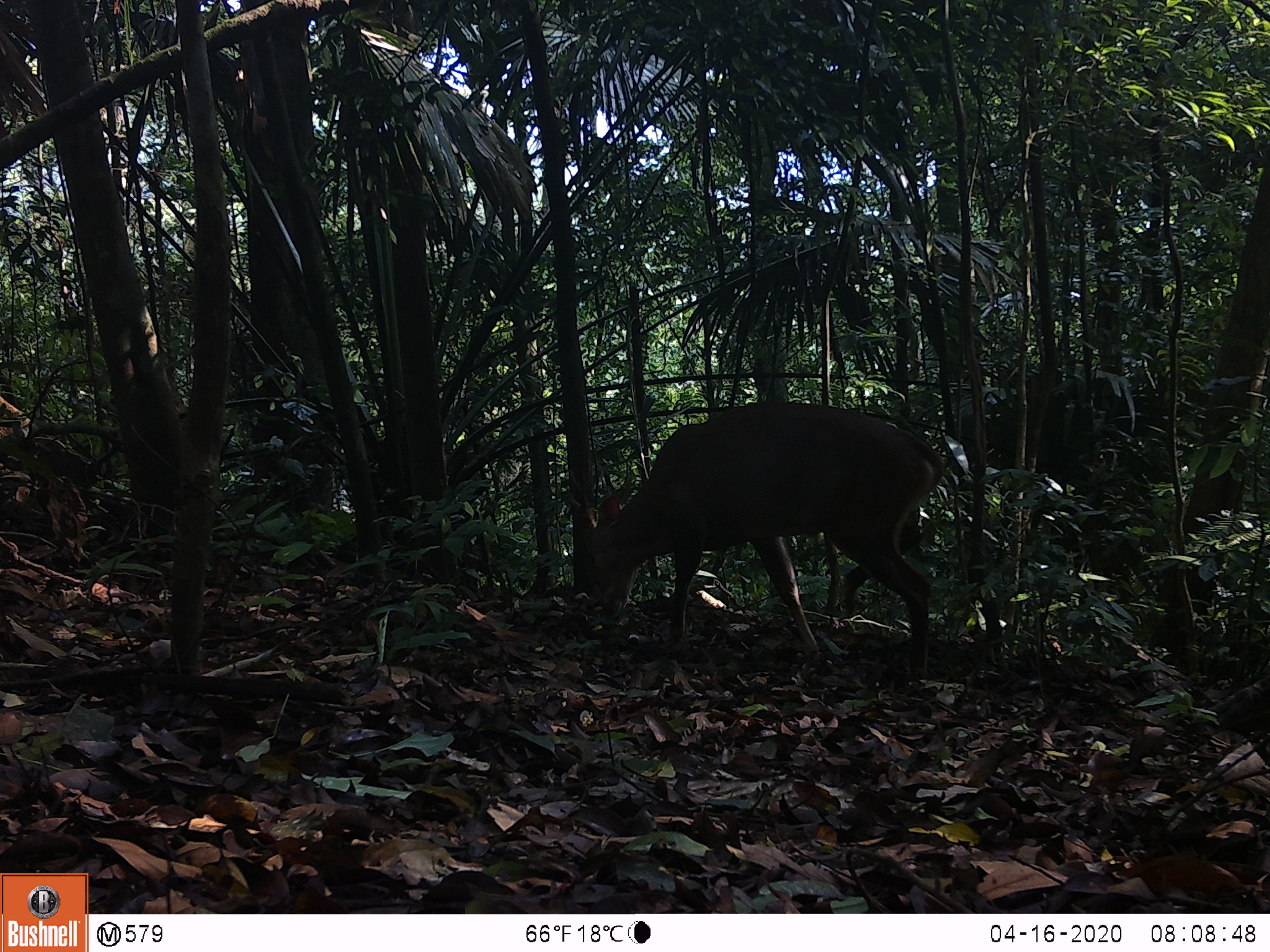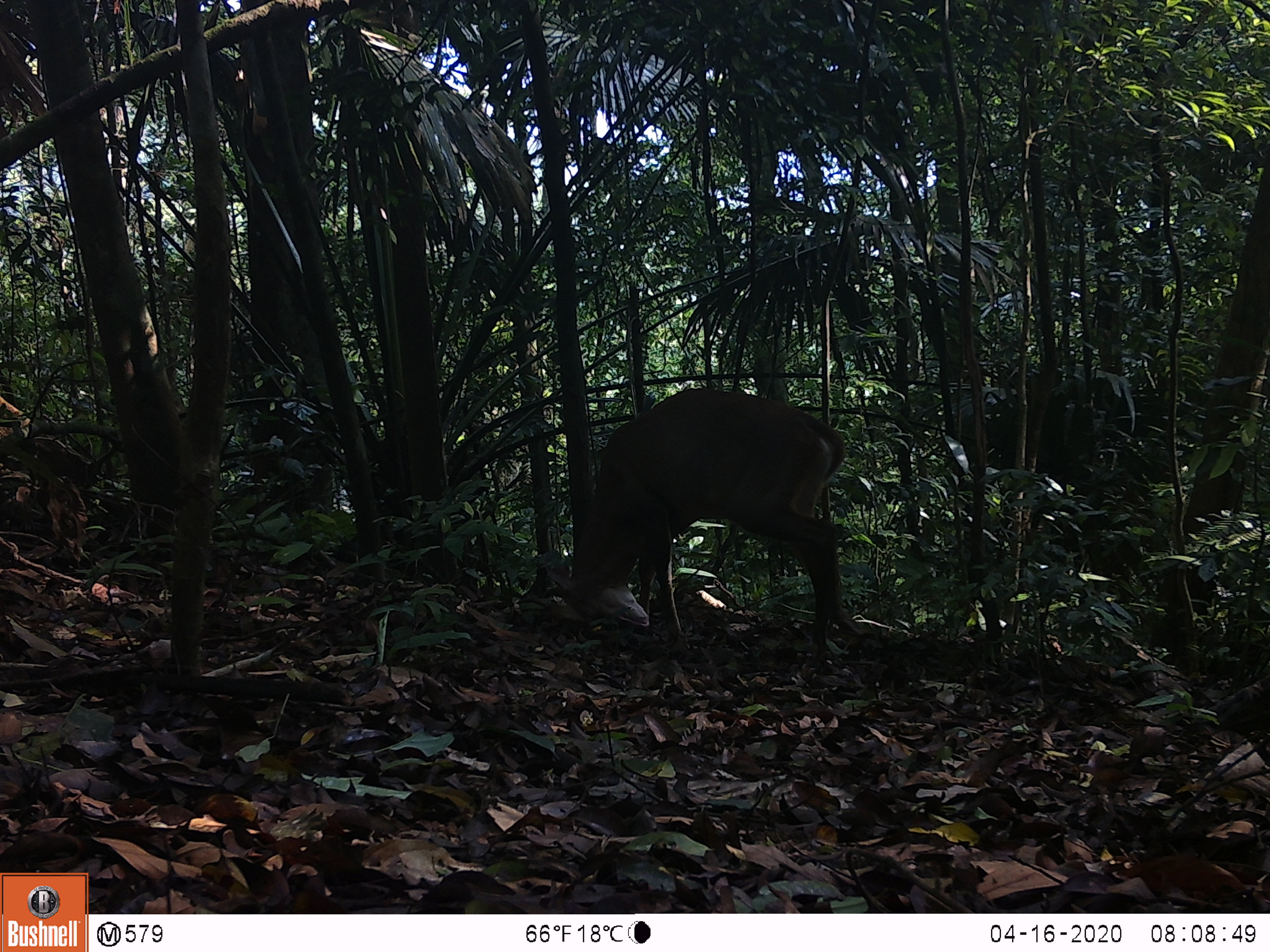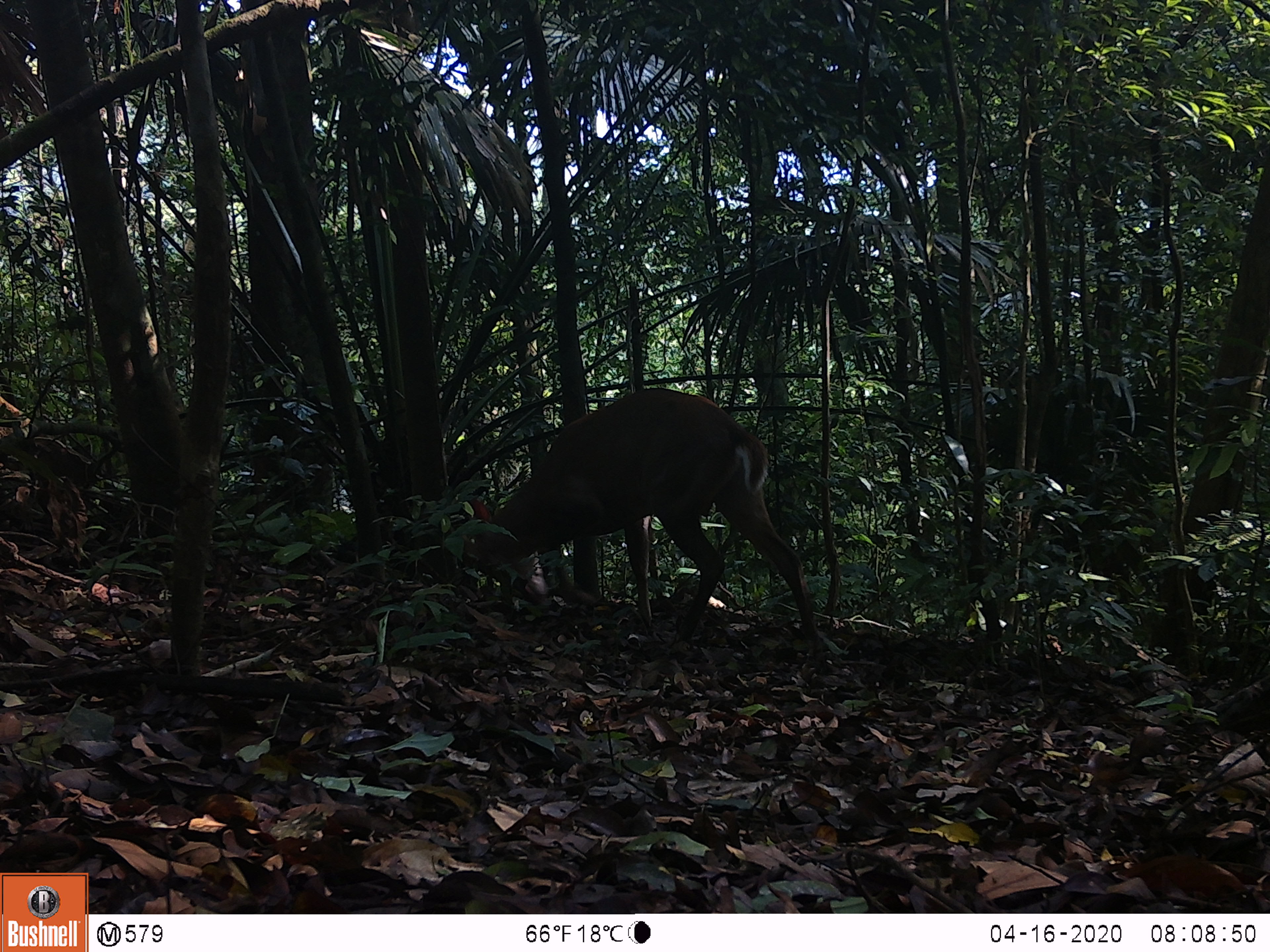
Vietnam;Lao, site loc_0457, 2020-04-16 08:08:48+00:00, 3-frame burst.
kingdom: Animalia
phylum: Chordata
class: Mammalia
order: Artiodactyla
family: Cervidae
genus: Muntiacus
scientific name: Muntiacus vuquangensis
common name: large-antlered muntjac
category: large antlered muntjac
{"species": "large antlered muntjac (large-antlered muntjac) (Muntiacus vuquangensis)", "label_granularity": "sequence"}